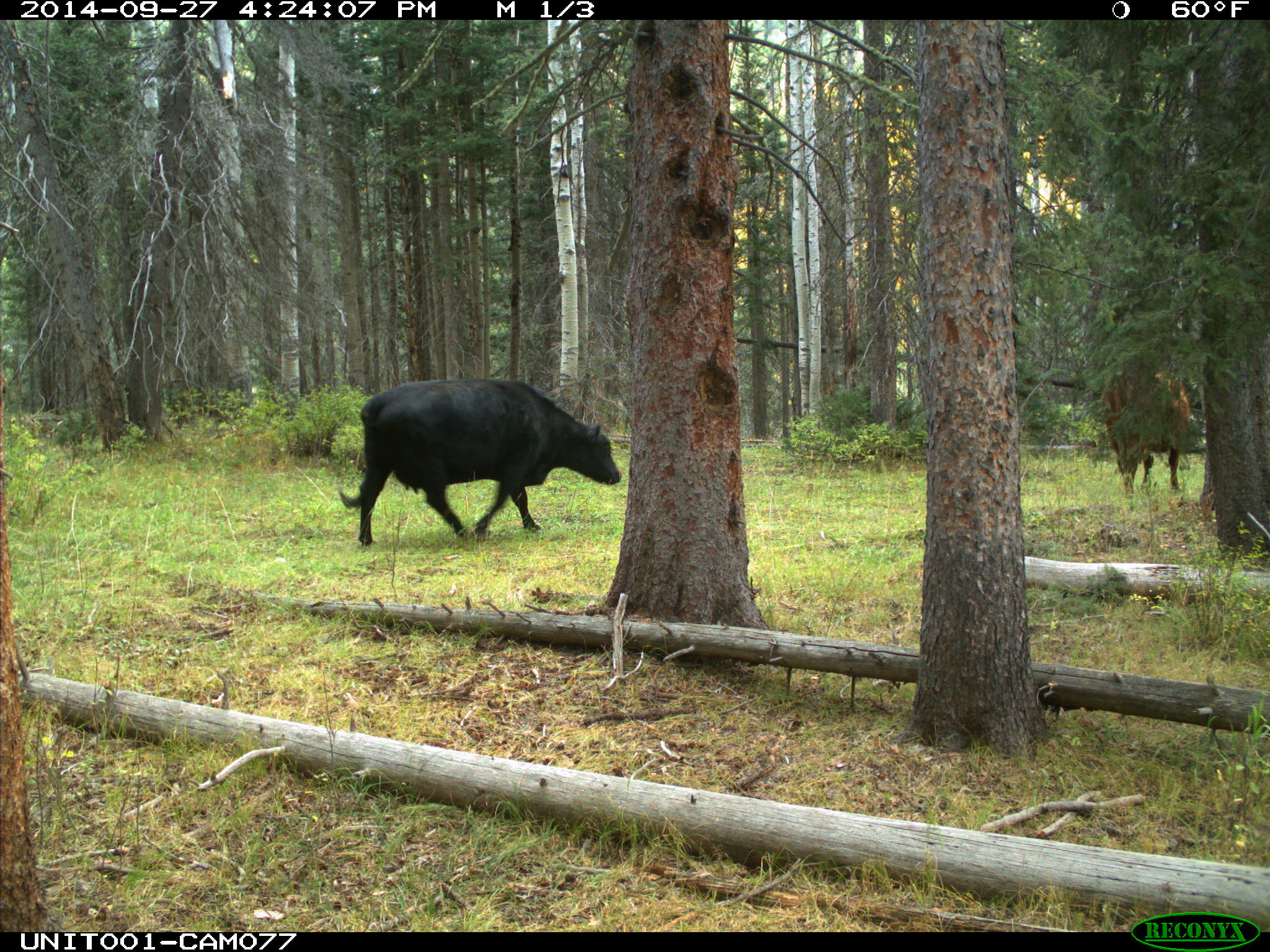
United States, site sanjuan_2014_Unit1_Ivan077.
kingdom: Animalia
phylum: Chordata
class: Mammalia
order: Artiodactyla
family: Bovidae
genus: Bos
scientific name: Bos taurus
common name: domestic cow